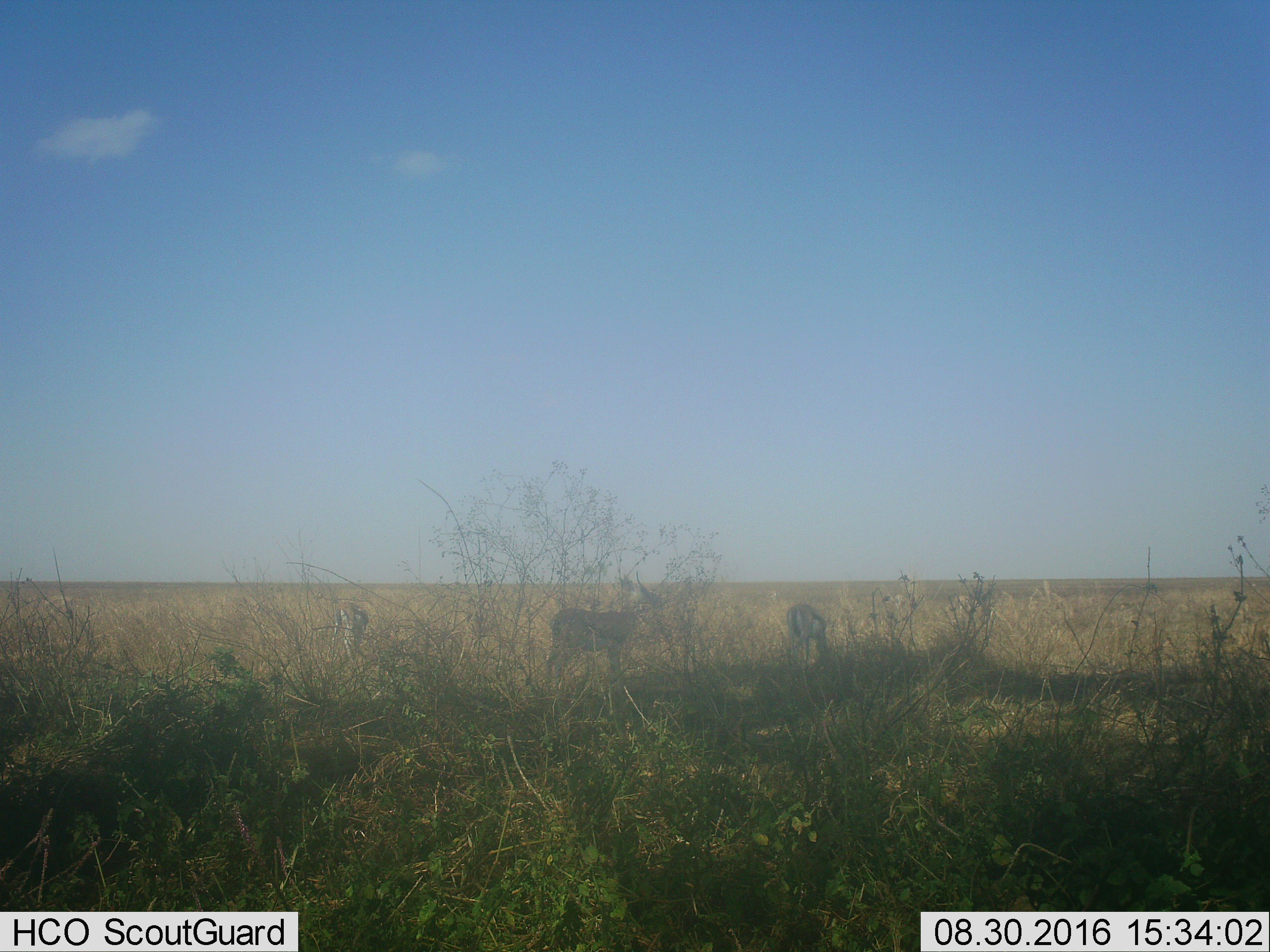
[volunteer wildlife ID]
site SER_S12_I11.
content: unidentified animal